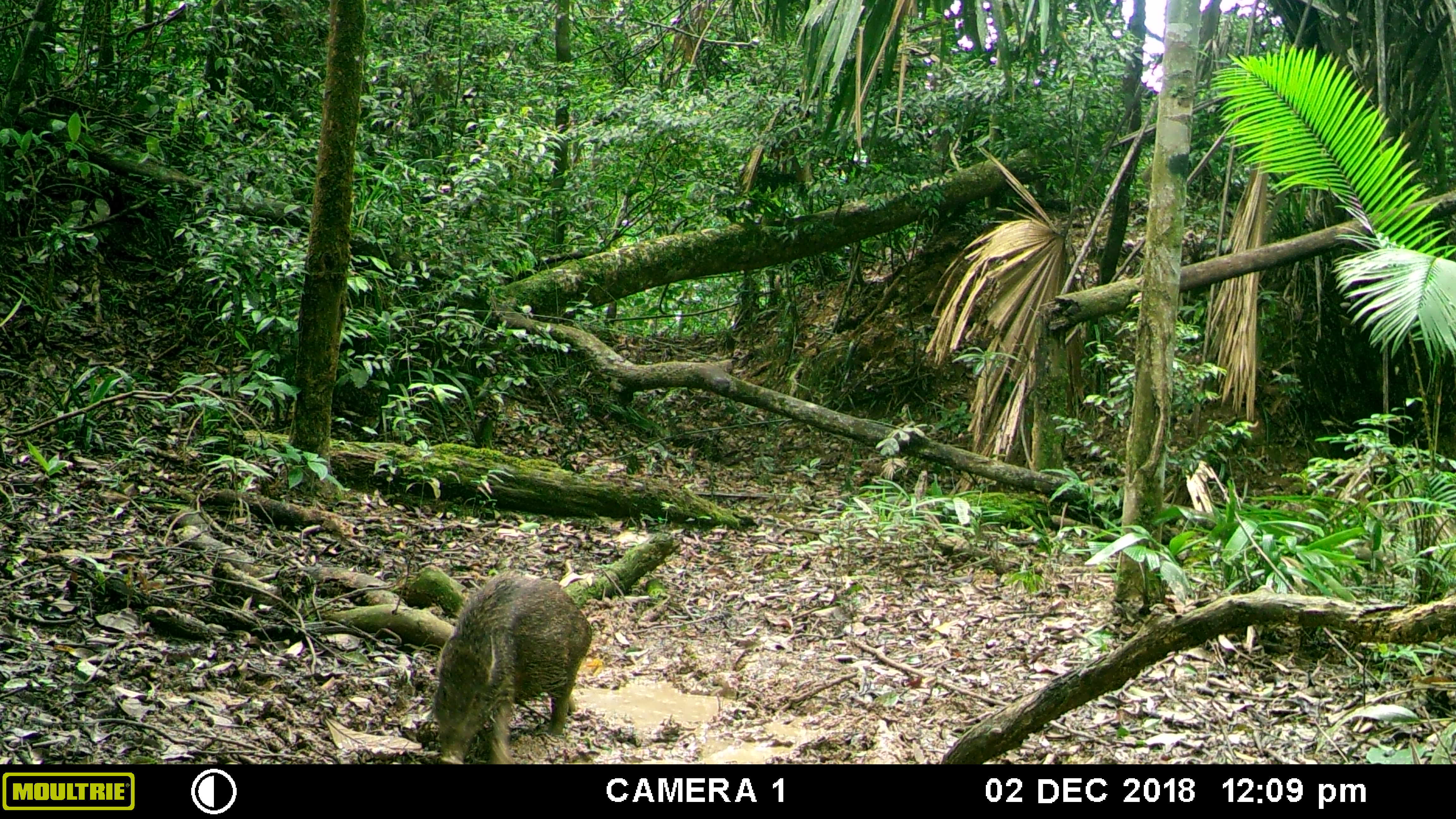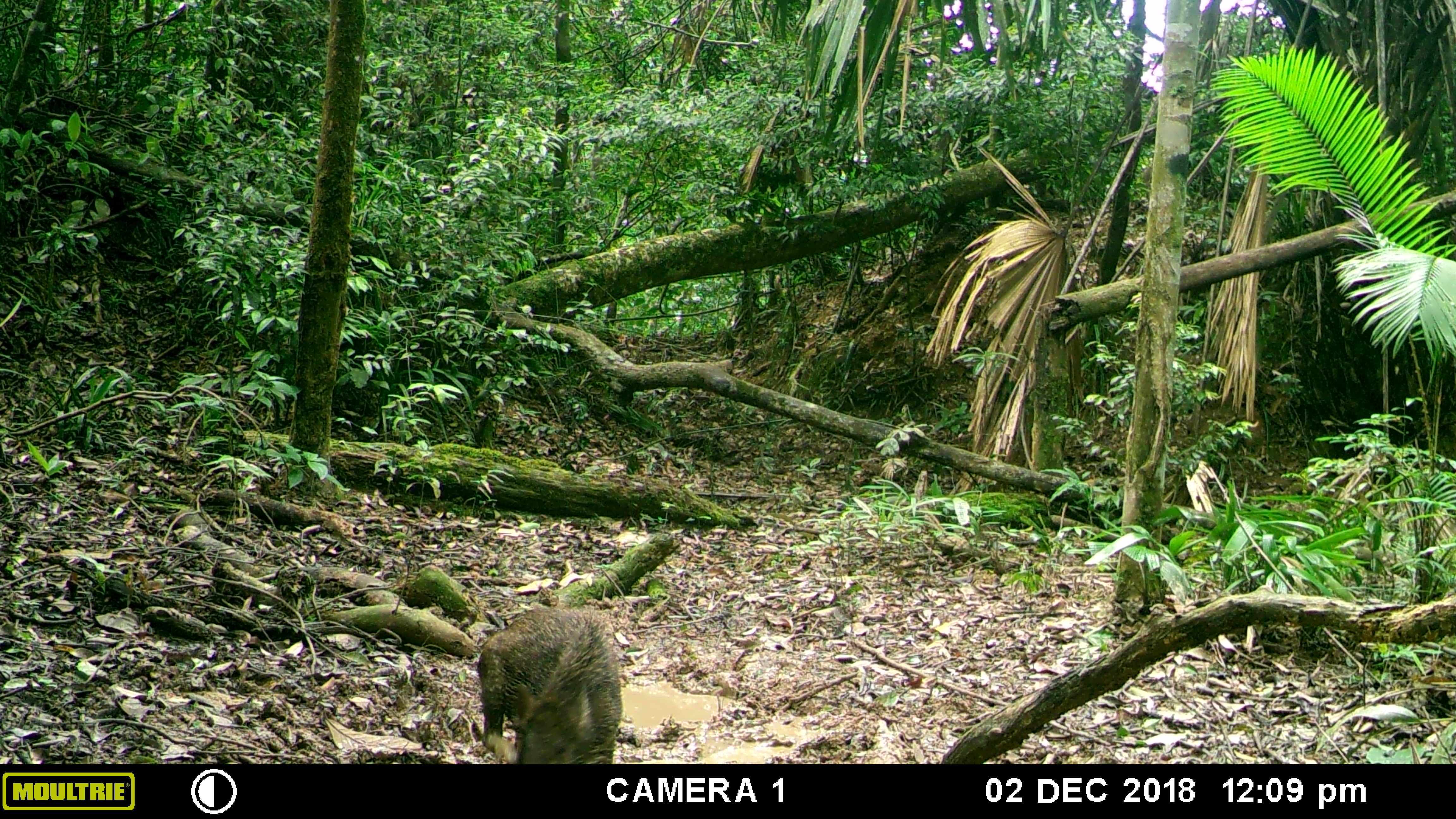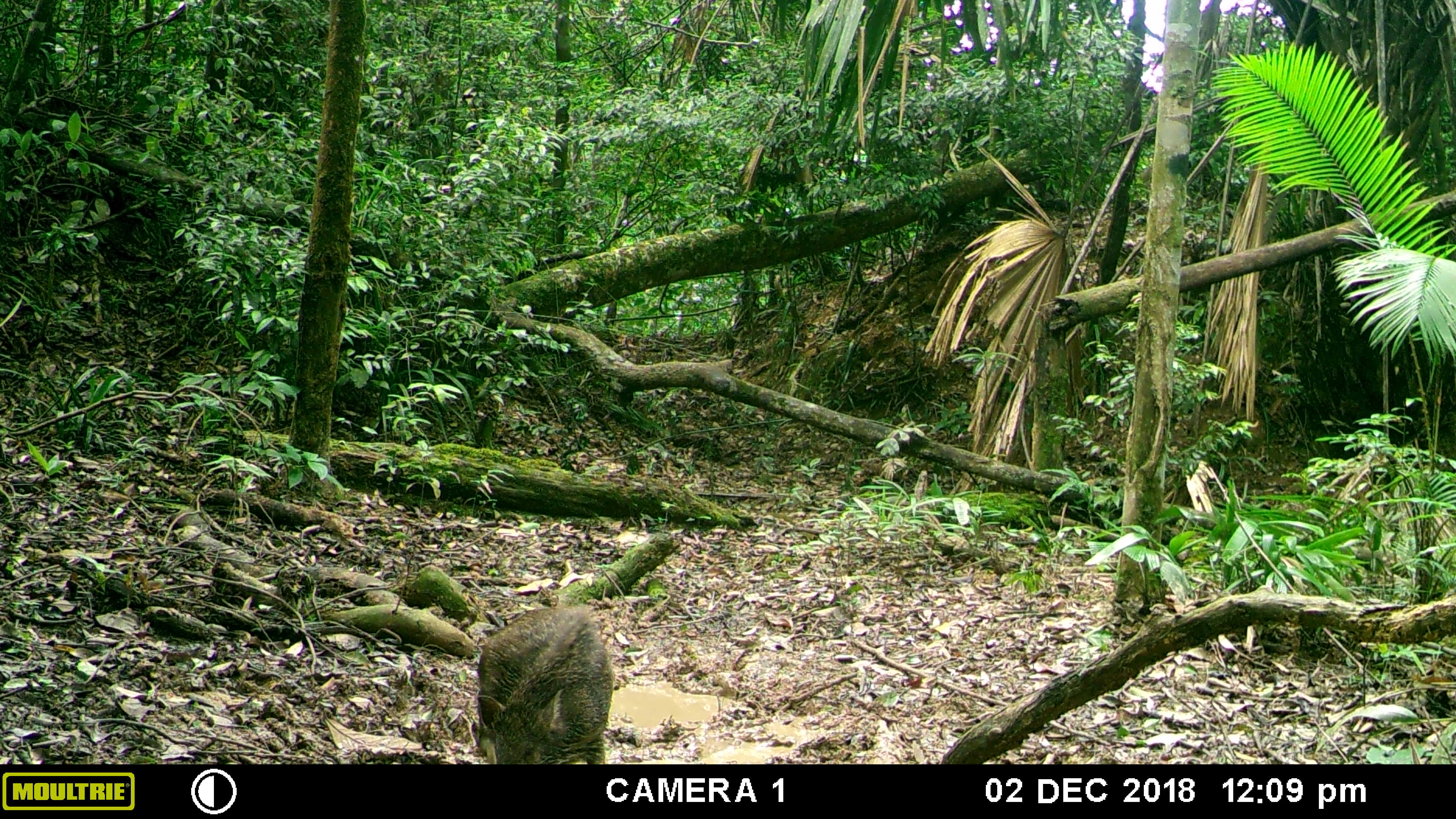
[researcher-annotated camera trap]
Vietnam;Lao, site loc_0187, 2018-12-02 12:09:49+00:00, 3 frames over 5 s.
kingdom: Animalia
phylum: Chordata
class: Mammalia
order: Artiodactyla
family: Suidae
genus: Sus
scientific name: Sus scrofa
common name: eurasian wild pig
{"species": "eurasian wild pig (Sus scrofa)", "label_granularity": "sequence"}